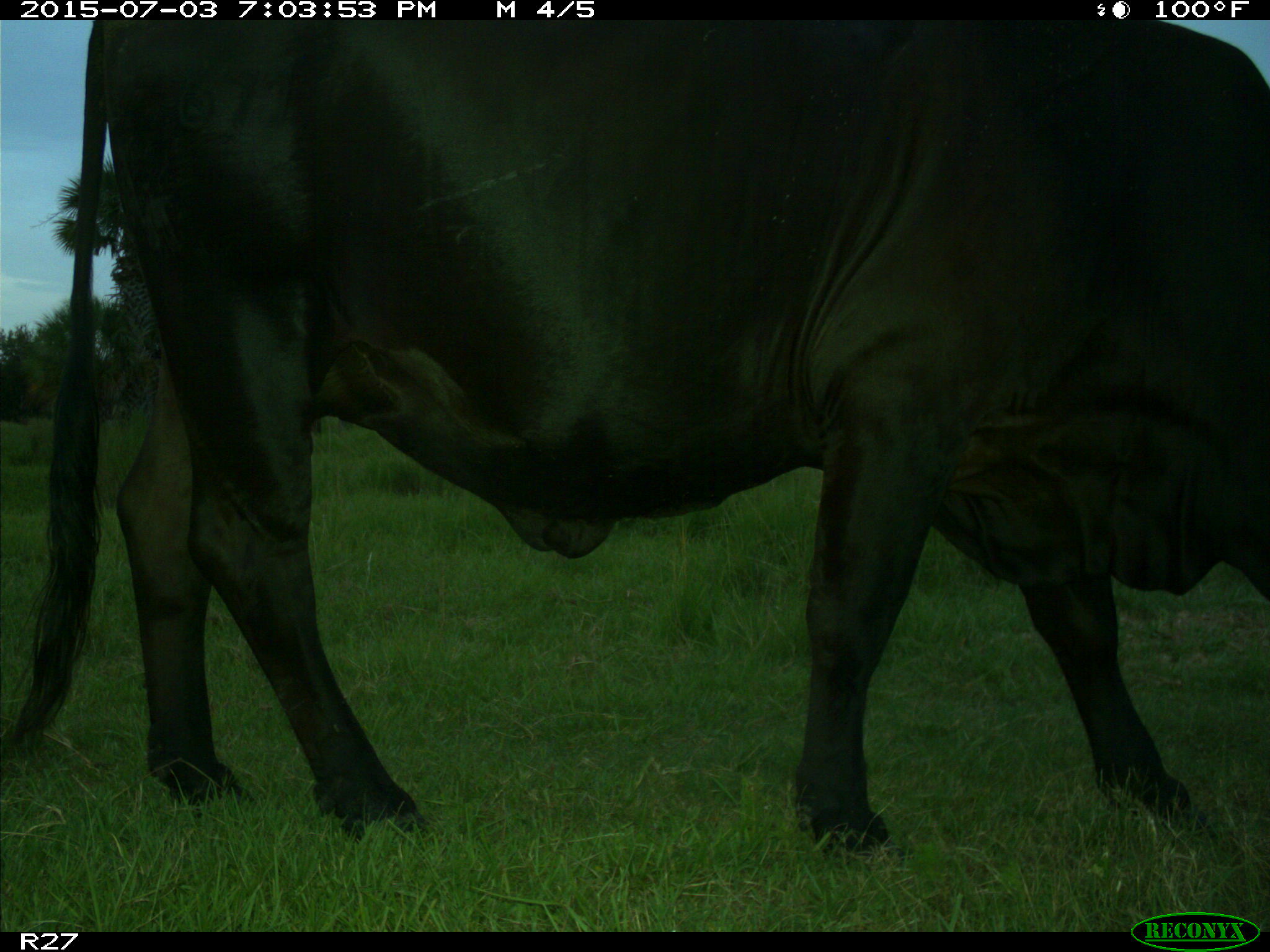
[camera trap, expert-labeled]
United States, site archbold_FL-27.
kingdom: Animalia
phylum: Chordata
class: Mammalia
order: Artiodactyla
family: Bovidae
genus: Bos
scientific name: Bos taurus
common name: domestic cow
Bos taurus (domestic cow).